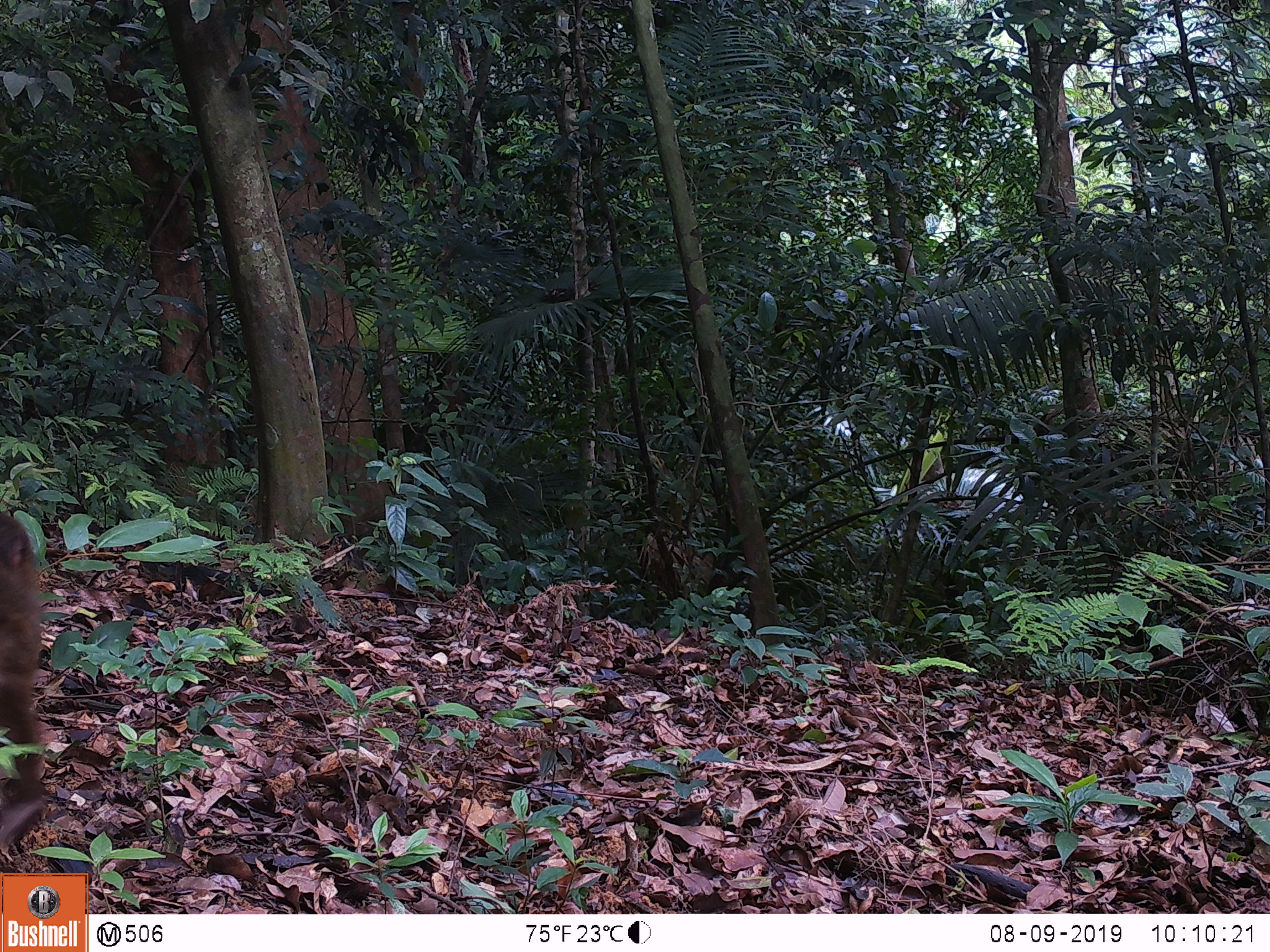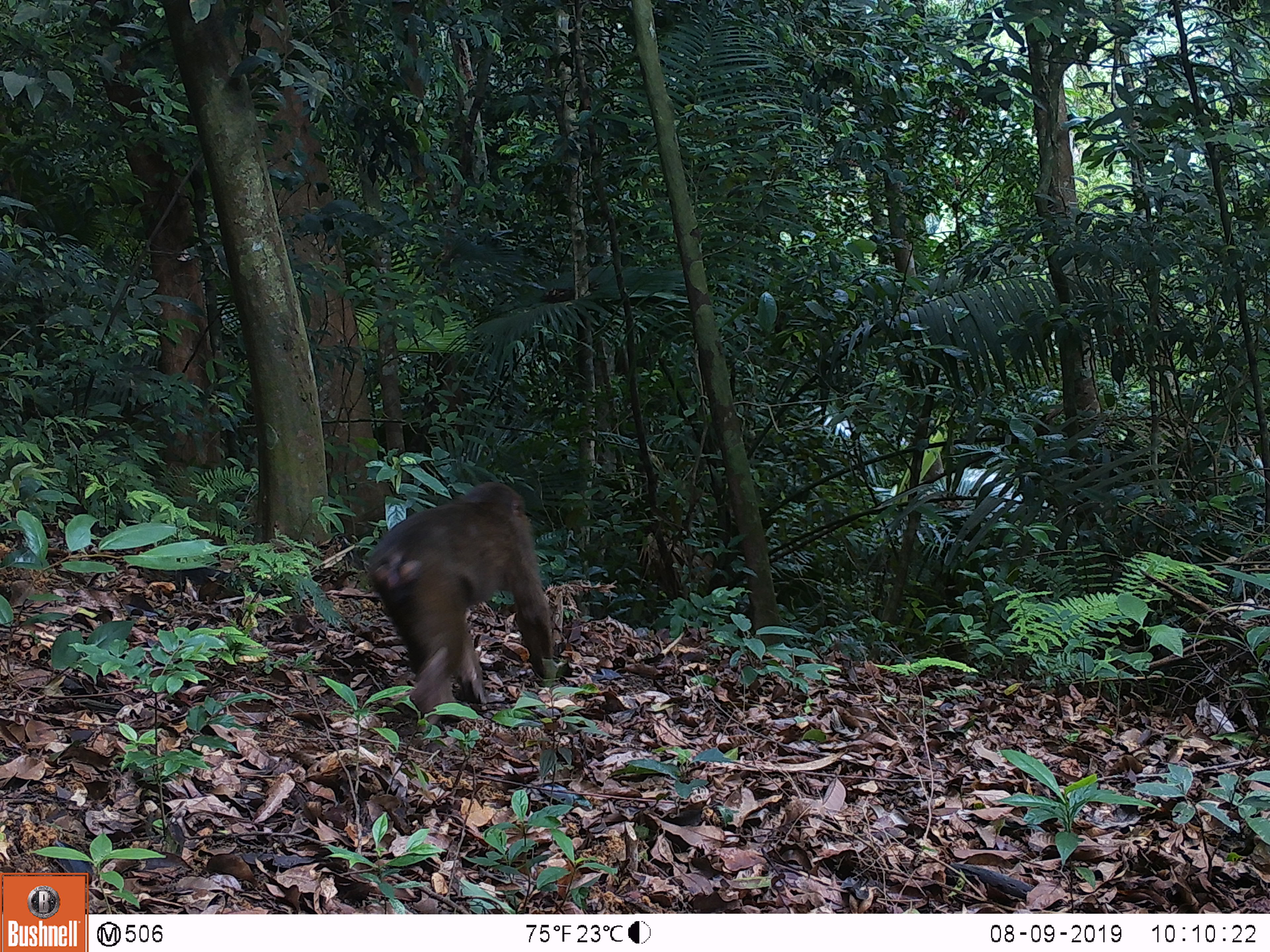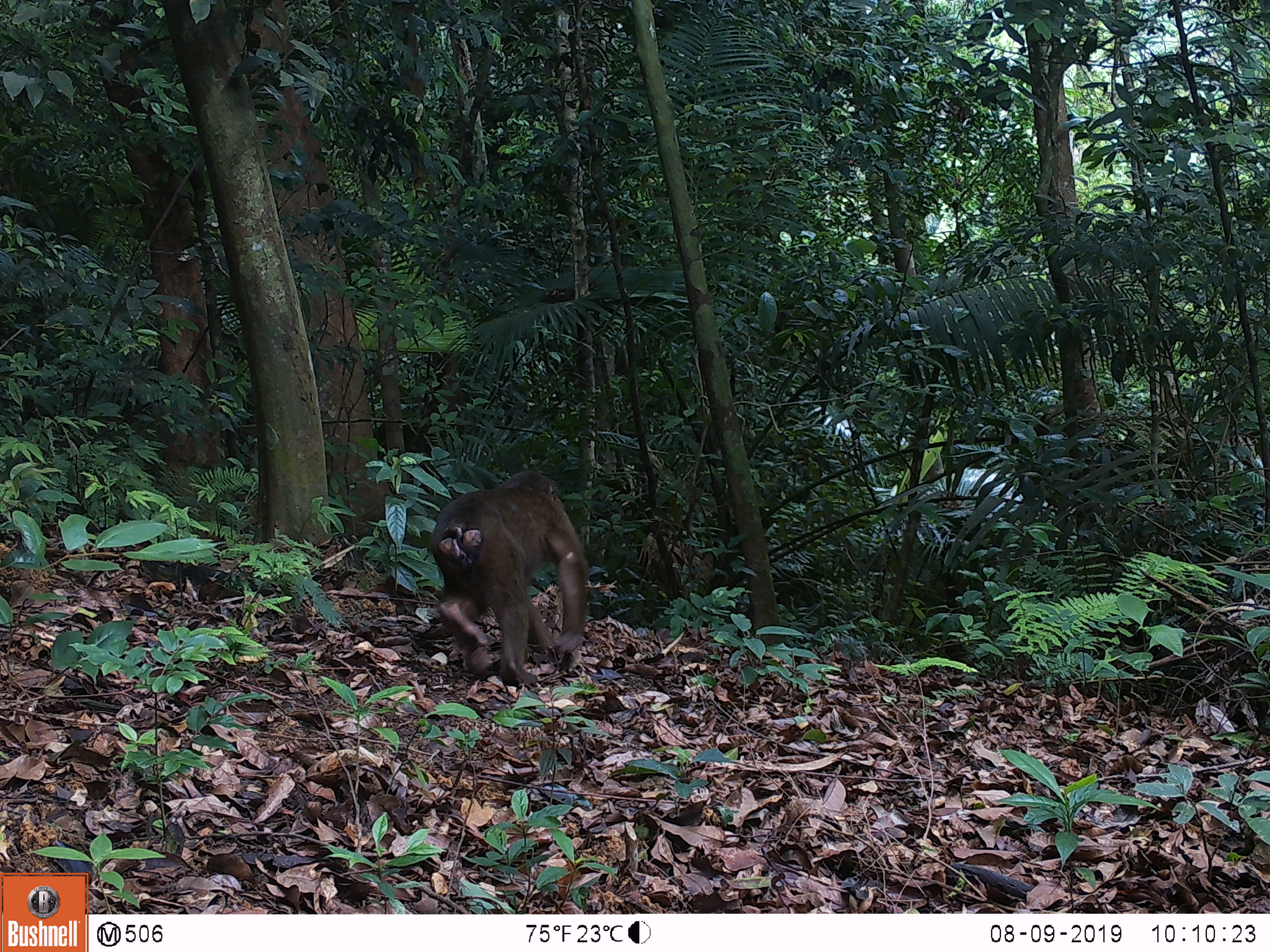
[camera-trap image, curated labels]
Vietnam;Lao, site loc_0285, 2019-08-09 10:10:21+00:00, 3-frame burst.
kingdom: Animalia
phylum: Chordata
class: Mammalia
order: Primates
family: Cercopithecidae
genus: Macaca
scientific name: Macaca arctoides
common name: stump-tailed macaque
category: stump tailed macaque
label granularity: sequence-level